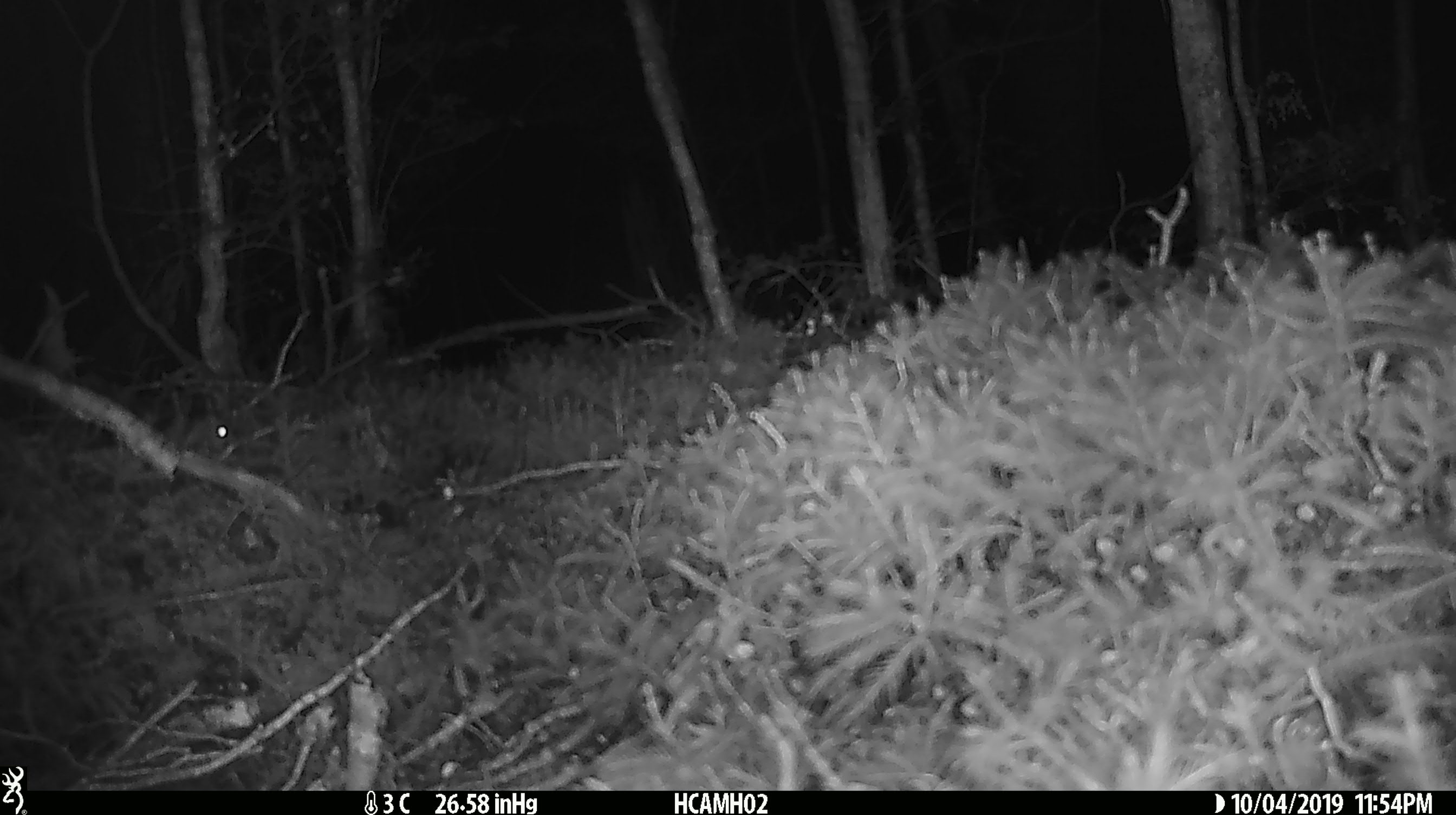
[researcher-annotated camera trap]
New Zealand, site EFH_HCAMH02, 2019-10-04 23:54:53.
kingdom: Animalia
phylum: Chordata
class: Mammalia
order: Rodentia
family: Muridae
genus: Mus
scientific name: Mus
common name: mouse